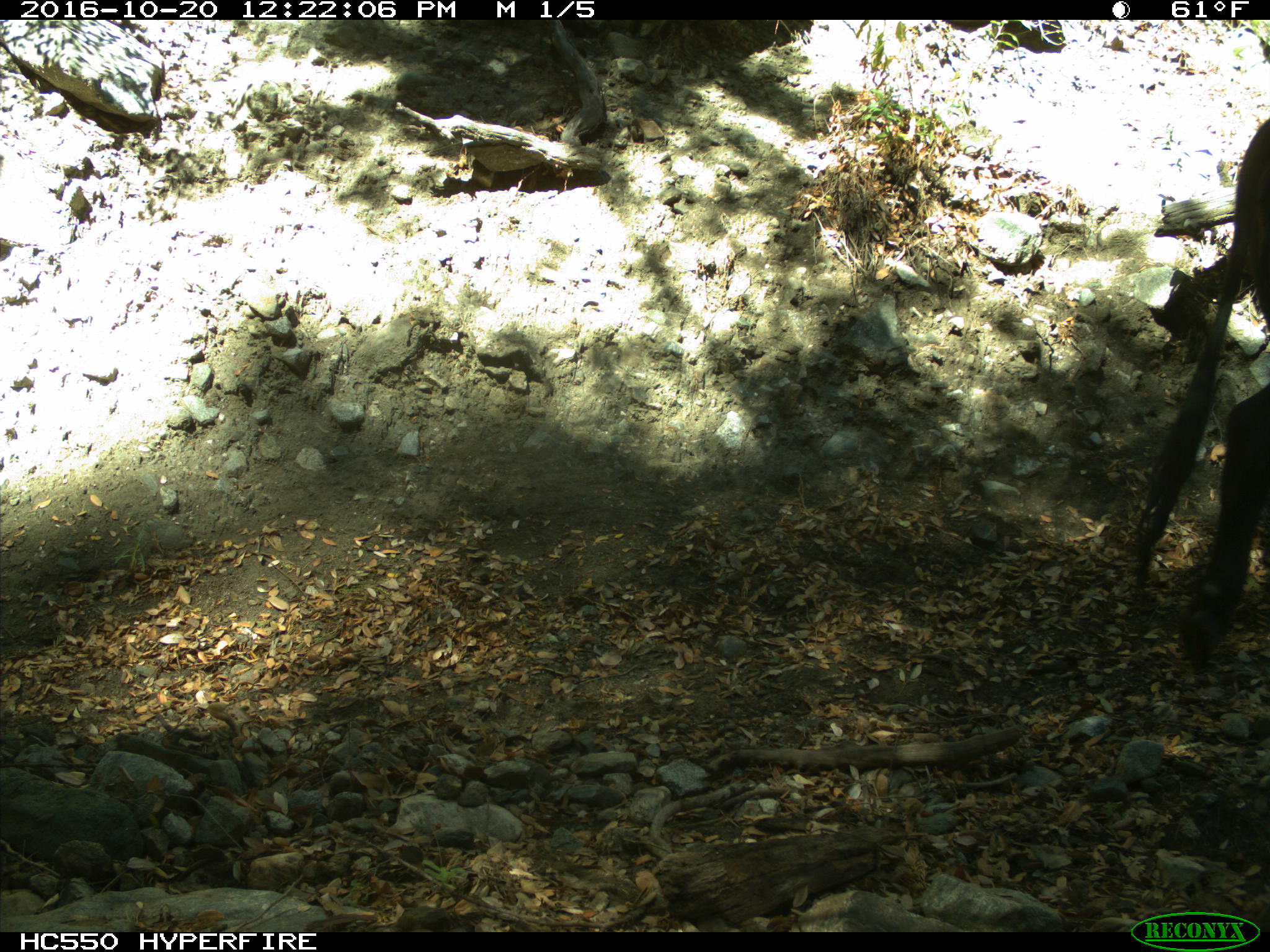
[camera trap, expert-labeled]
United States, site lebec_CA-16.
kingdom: Animalia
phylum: Chordata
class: Mammalia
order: Artiodactyla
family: Bovidae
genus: Bos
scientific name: Bos taurus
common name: domestic cow